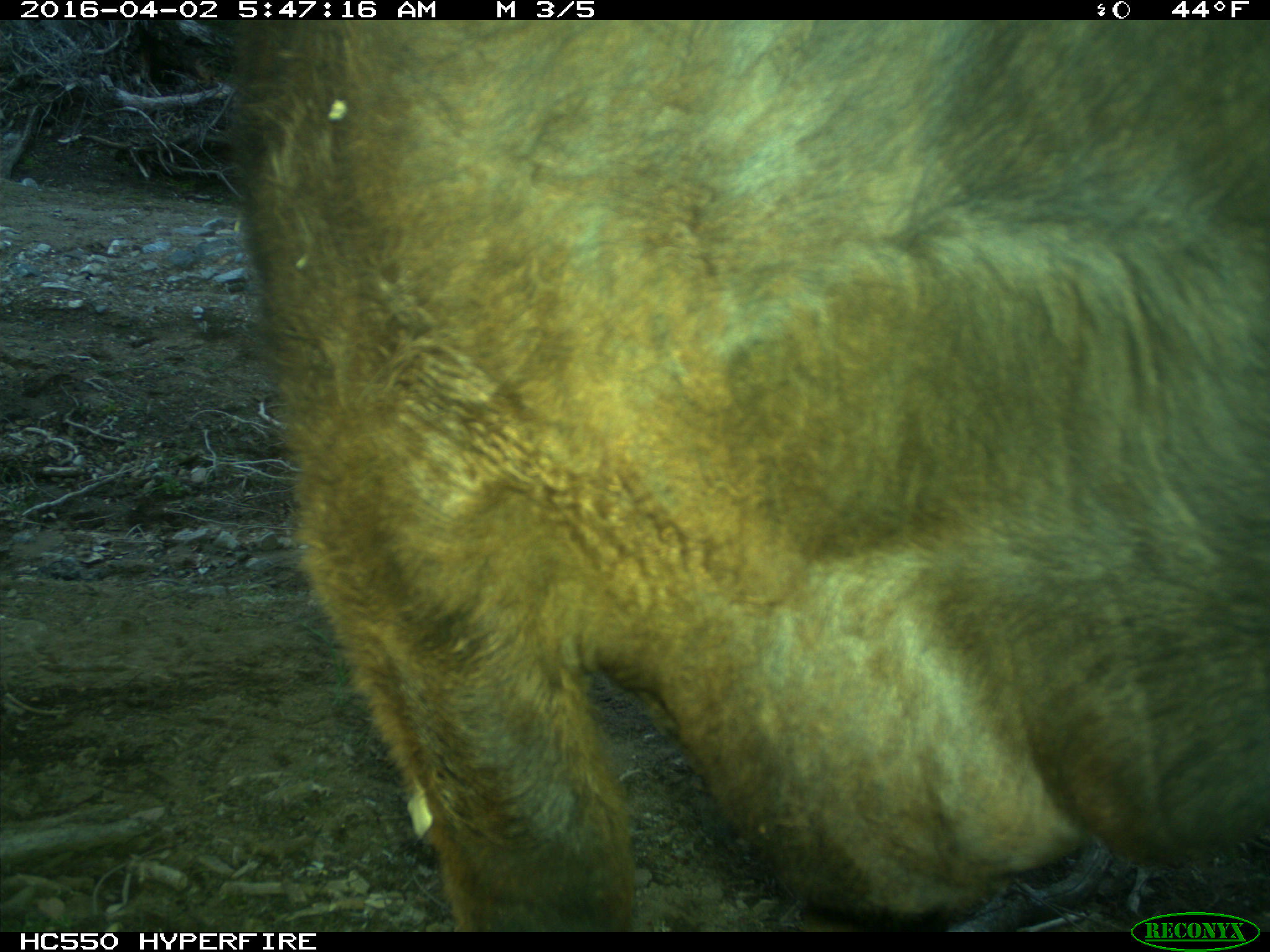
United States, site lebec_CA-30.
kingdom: Animalia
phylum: Chordata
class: Mammalia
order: Artiodactyla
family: Bovidae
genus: Bos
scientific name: Bos taurus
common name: domestic cow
Bos taurus (domestic cow).